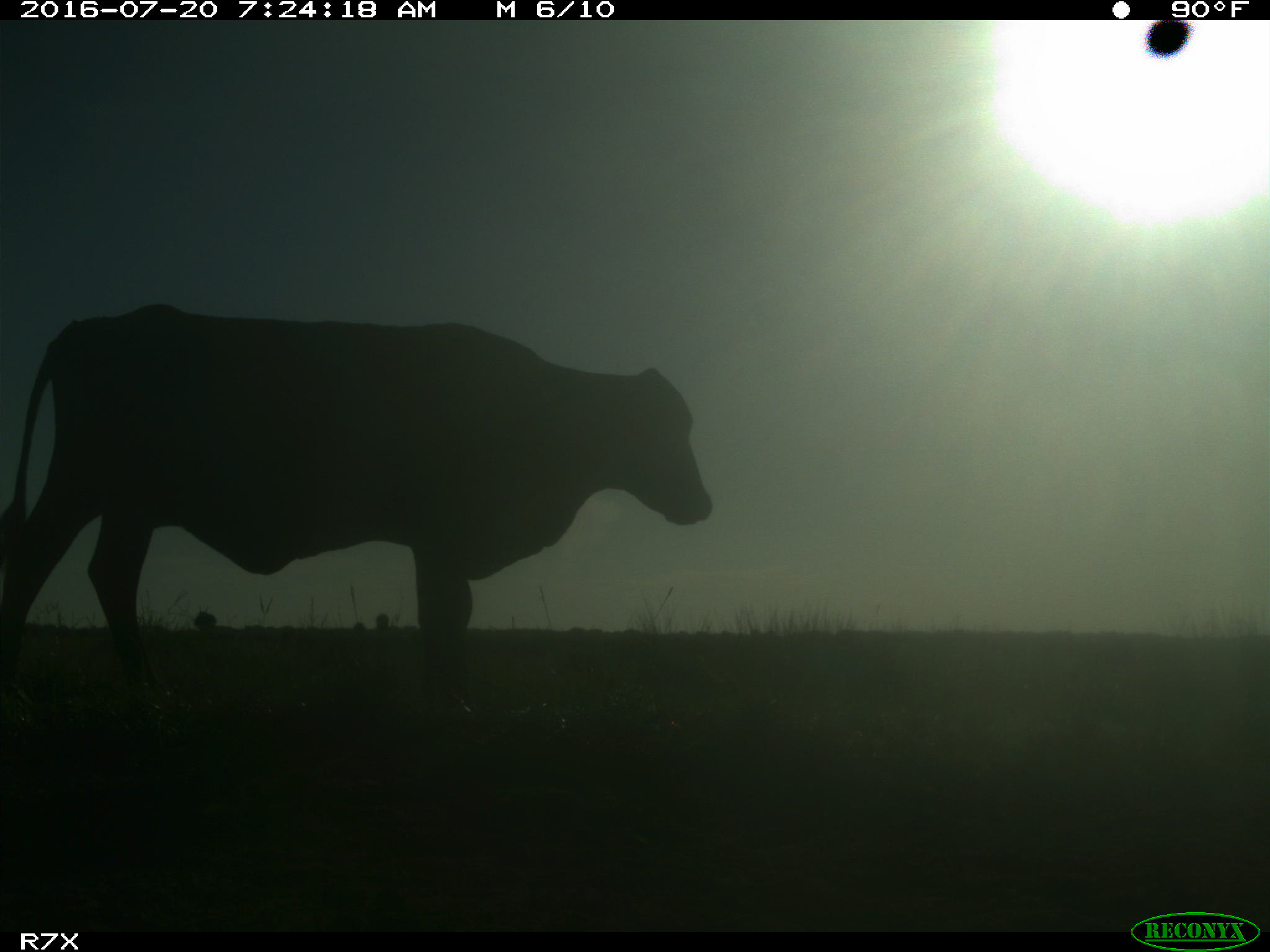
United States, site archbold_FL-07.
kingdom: Animalia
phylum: Chordata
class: Mammalia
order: Artiodactyla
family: Bovidae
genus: Bos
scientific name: Bos taurus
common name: domestic cow